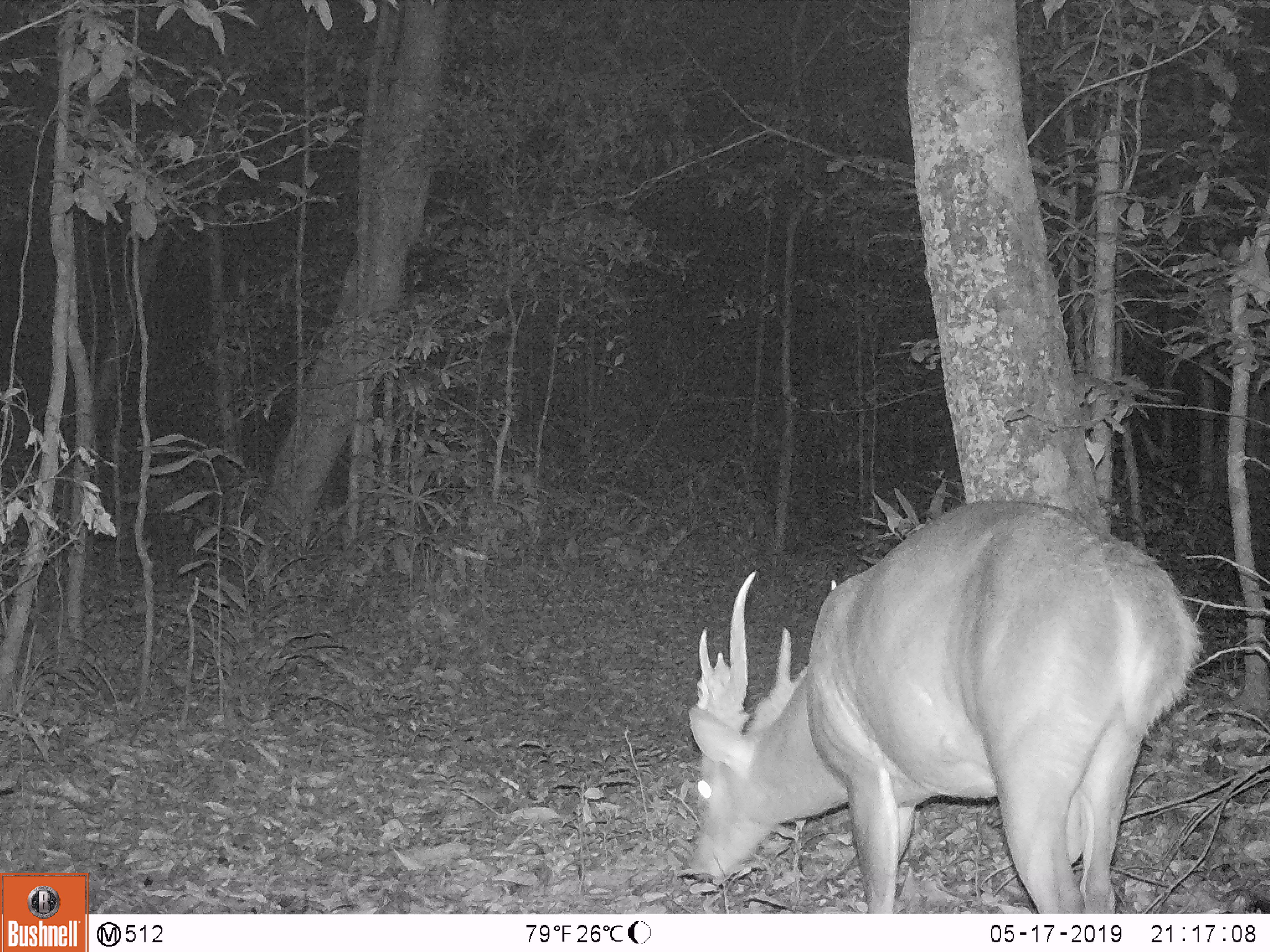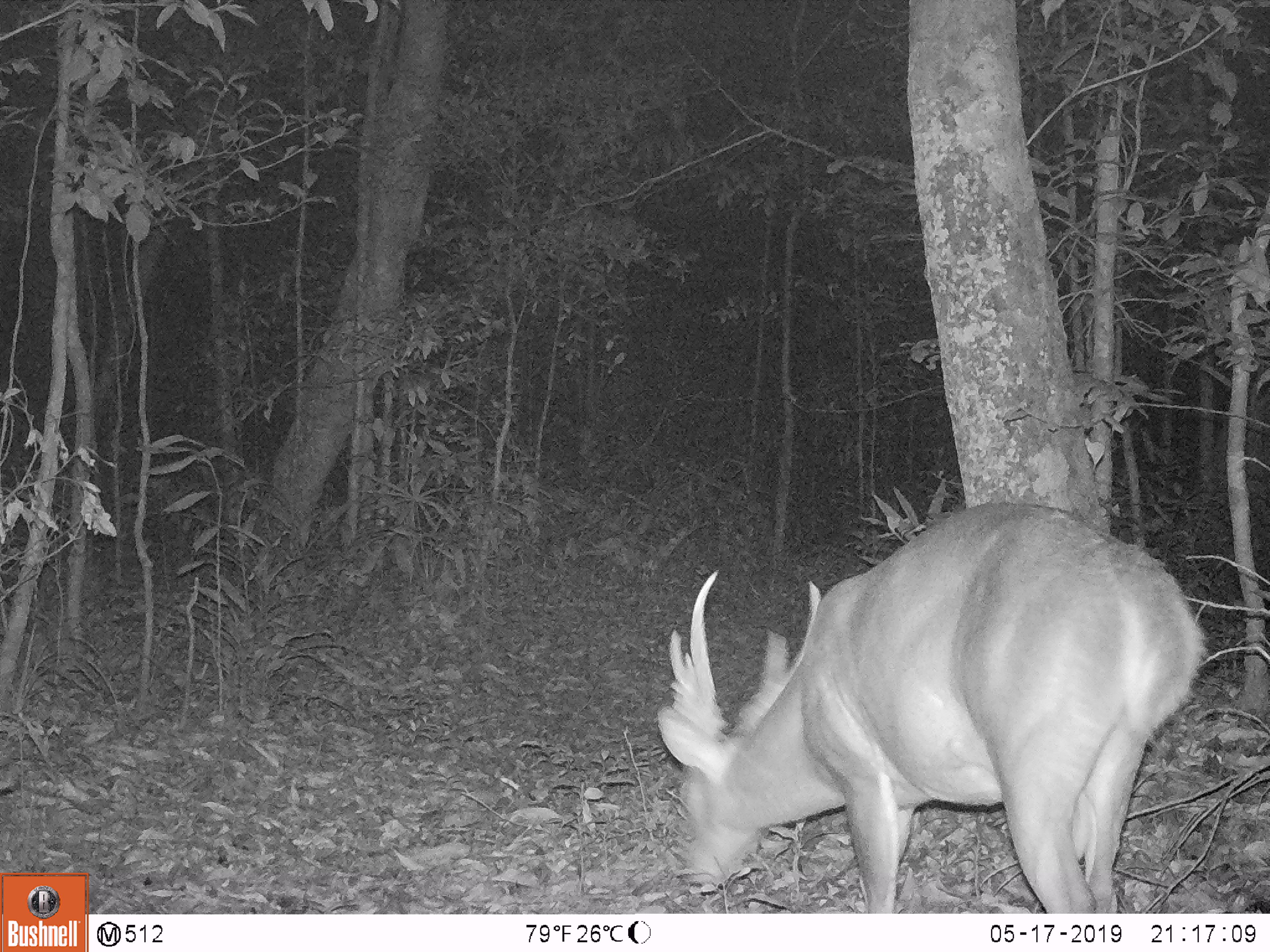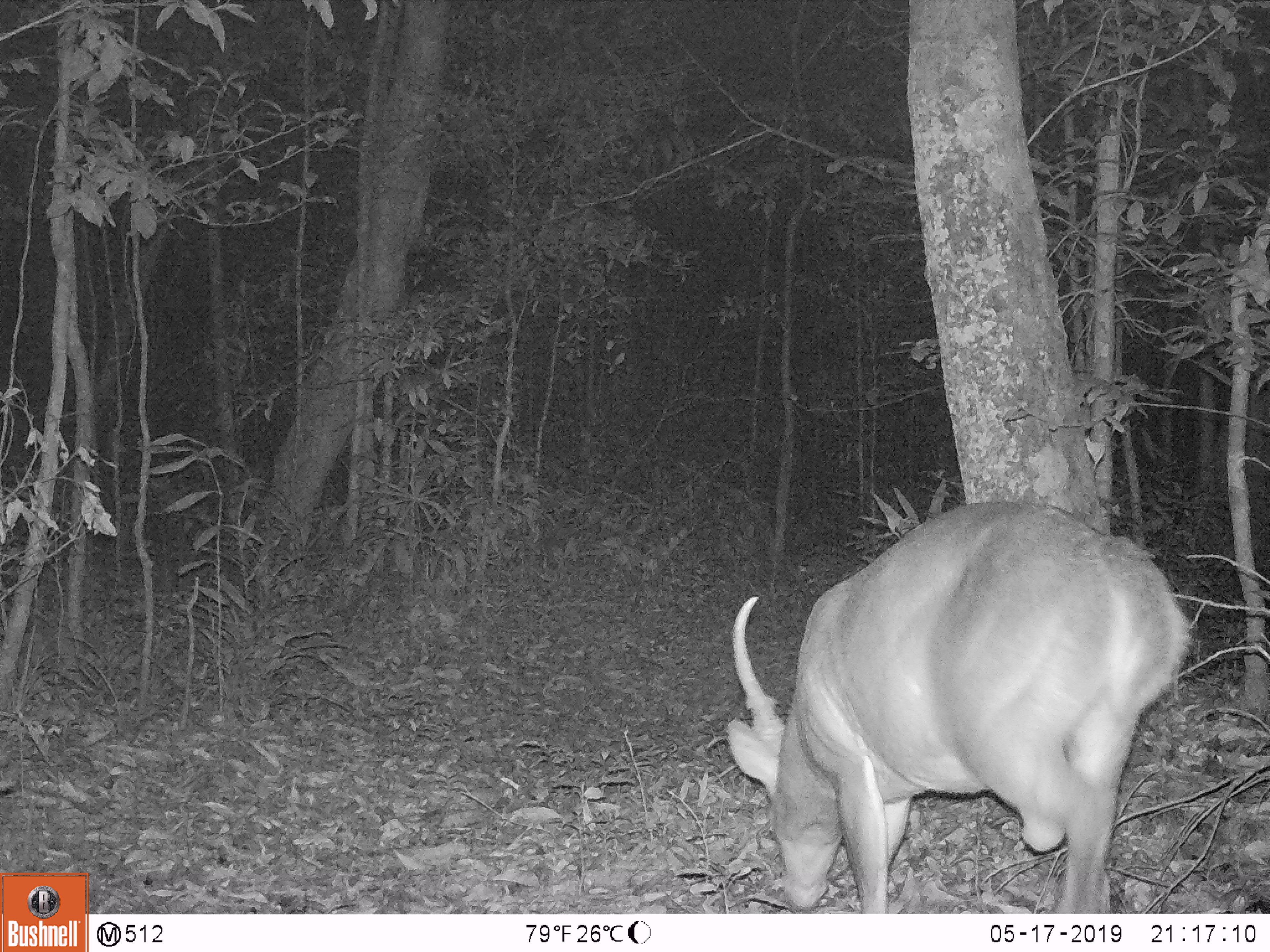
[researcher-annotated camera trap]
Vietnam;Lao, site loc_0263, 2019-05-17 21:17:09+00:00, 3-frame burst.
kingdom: Animalia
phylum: Chordata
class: Mammalia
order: Artiodactyla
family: Cervidae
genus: Muntiacus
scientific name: Muntiacus vuquangensis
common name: large-antlered muntjac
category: large antlered muntjac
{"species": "large antlered muntjac (large-antlered muntjac) (Muntiacus vuquangensis)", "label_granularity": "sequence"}